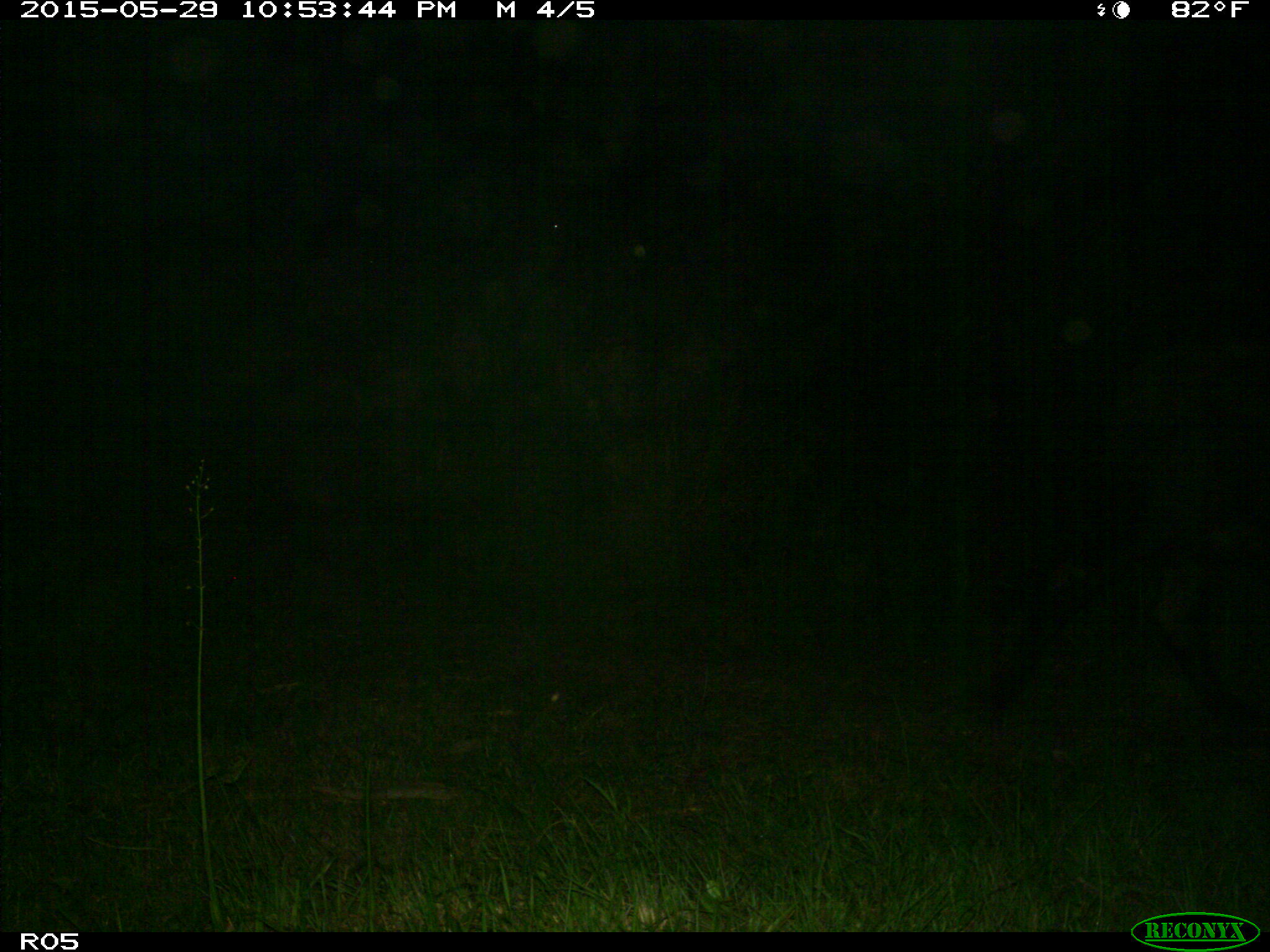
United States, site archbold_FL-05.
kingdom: Animalia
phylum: Chordata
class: Mammalia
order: Artiodactyla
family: Bovidae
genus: Bos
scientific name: Bos taurus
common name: domestic cow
Bos taurus (domestic cow).